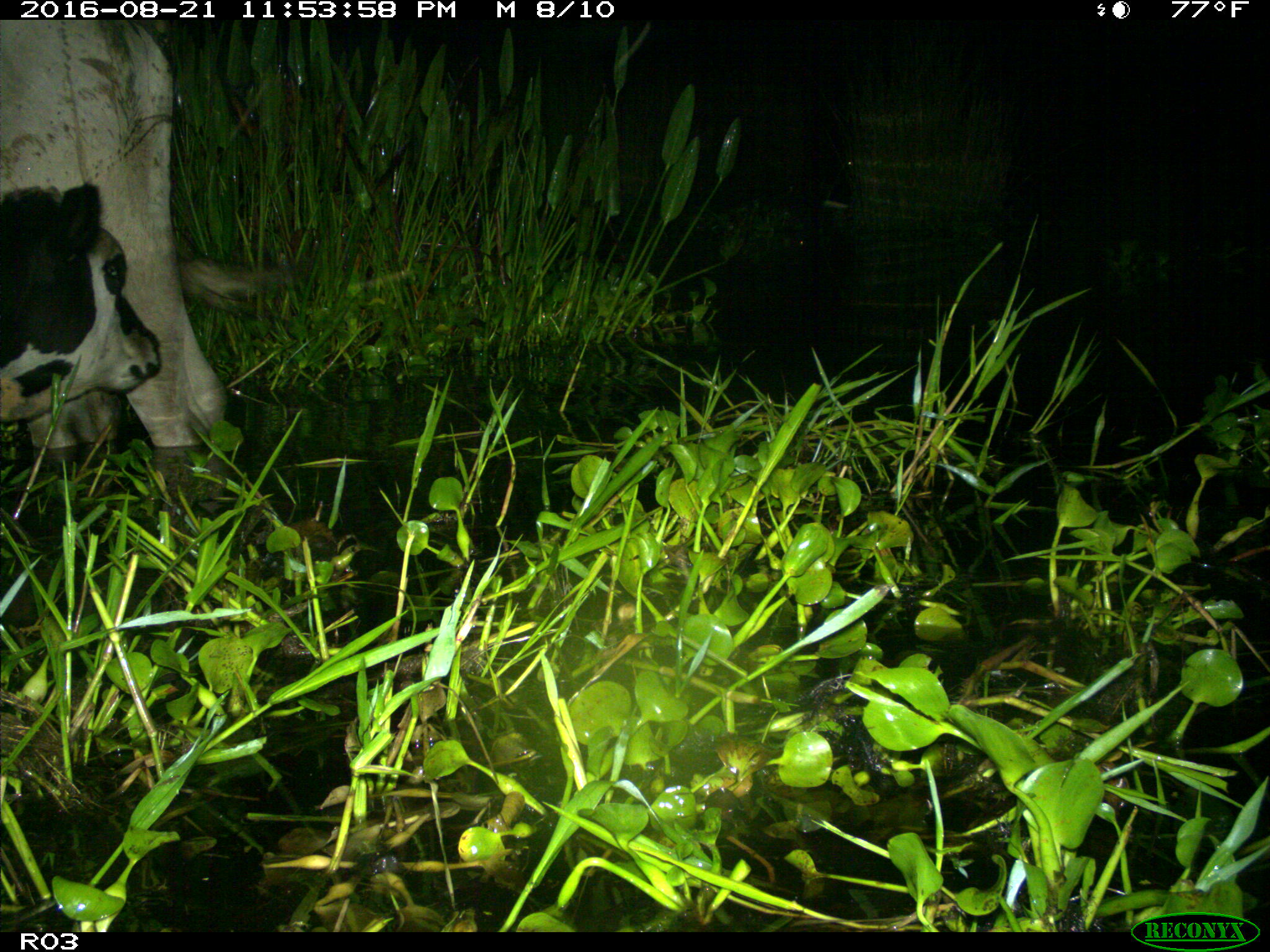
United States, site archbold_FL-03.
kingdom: Animalia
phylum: Chordata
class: Mammalia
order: Artiodactyla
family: Bovidae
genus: Bos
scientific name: Bos taurus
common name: domestic cow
Bos taurus (domestic cow).